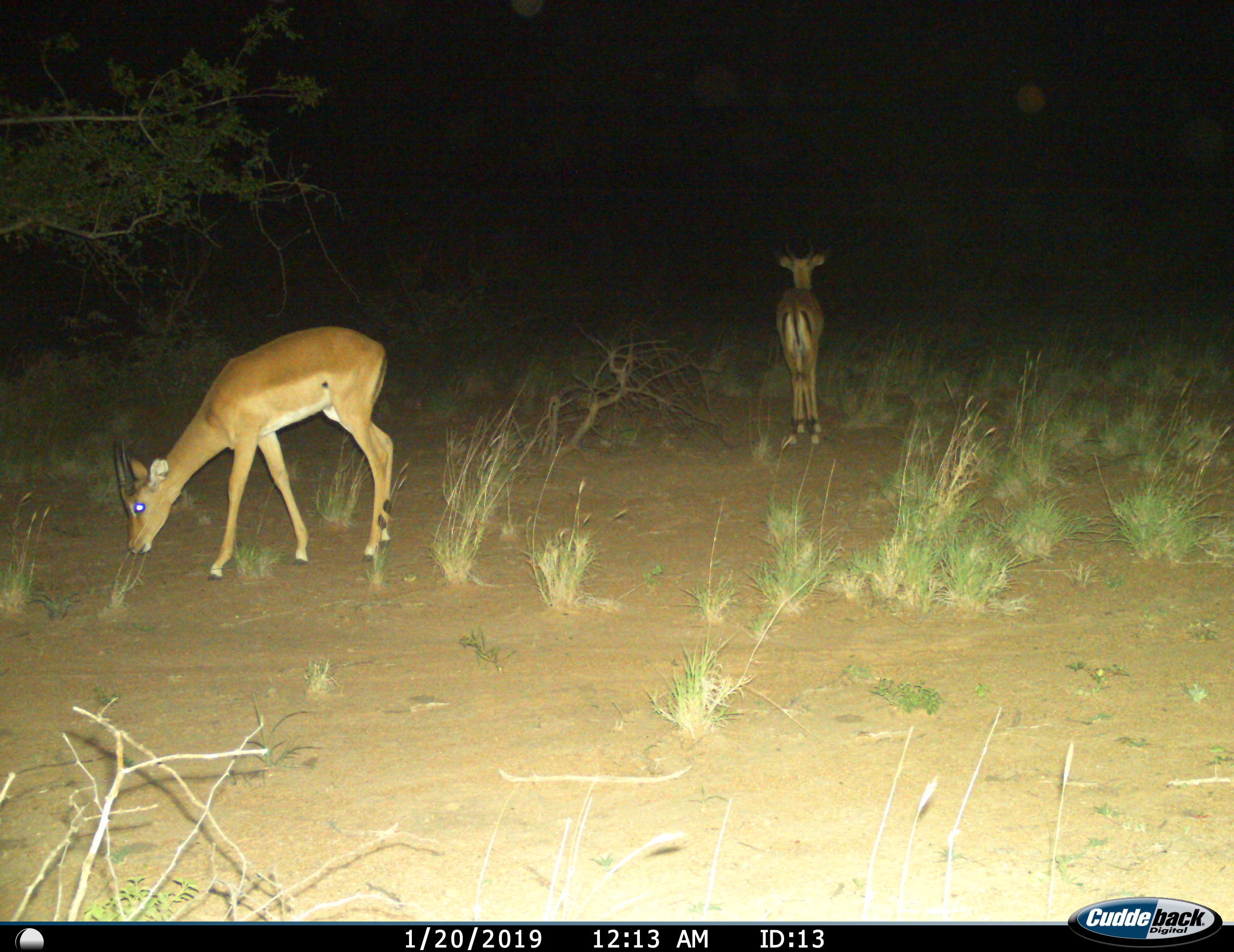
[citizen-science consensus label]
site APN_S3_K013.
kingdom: Animalia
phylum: Chordata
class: Mammalia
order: Artiodactyla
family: Bovidae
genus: Aepyceros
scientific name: Aepyceros melampus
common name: impala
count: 2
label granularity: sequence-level